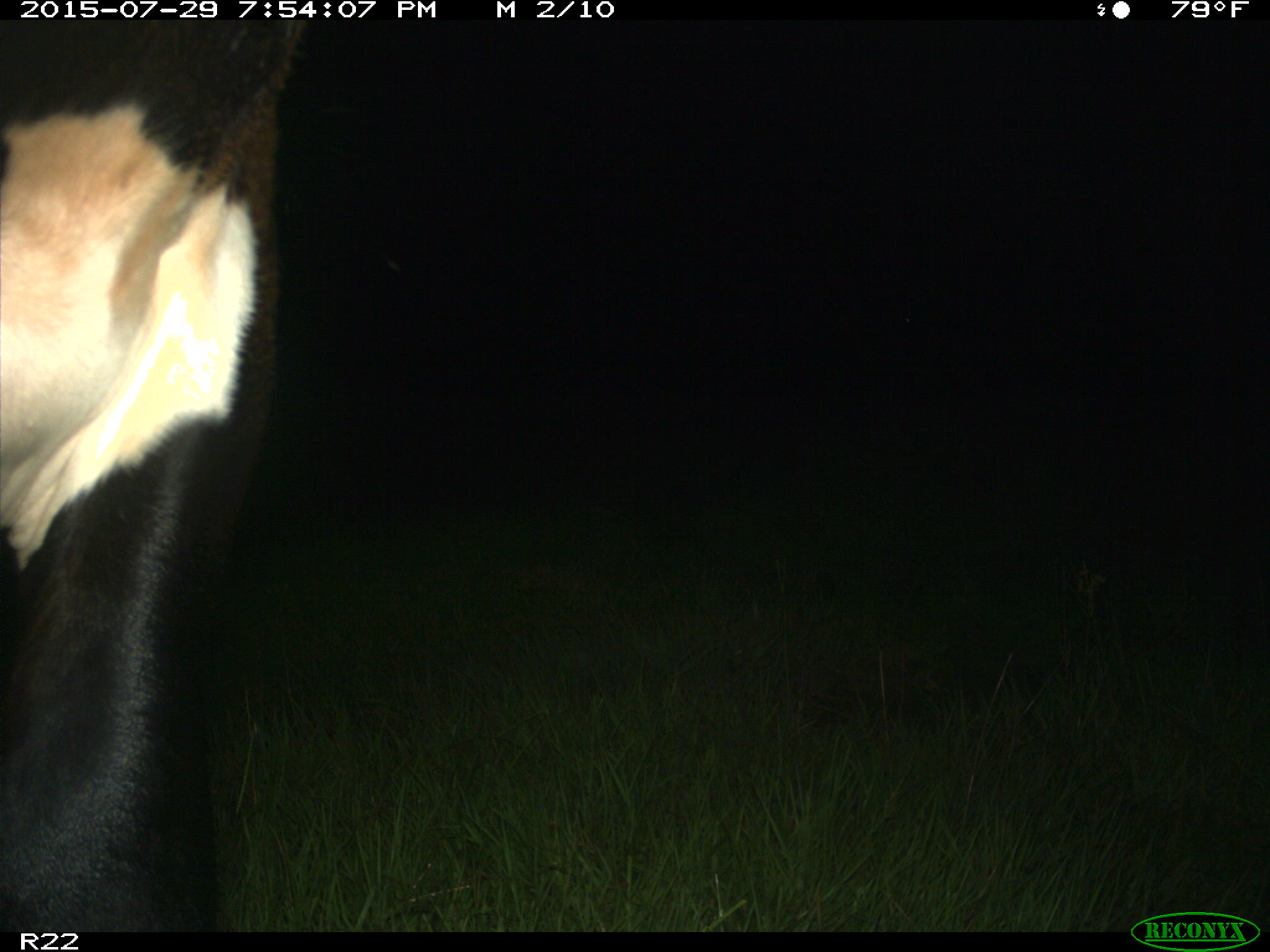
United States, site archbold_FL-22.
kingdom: Animalia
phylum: Chordata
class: Mammalia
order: Artiodactyla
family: Bovidae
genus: Bos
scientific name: Bos taurus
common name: domestic cow